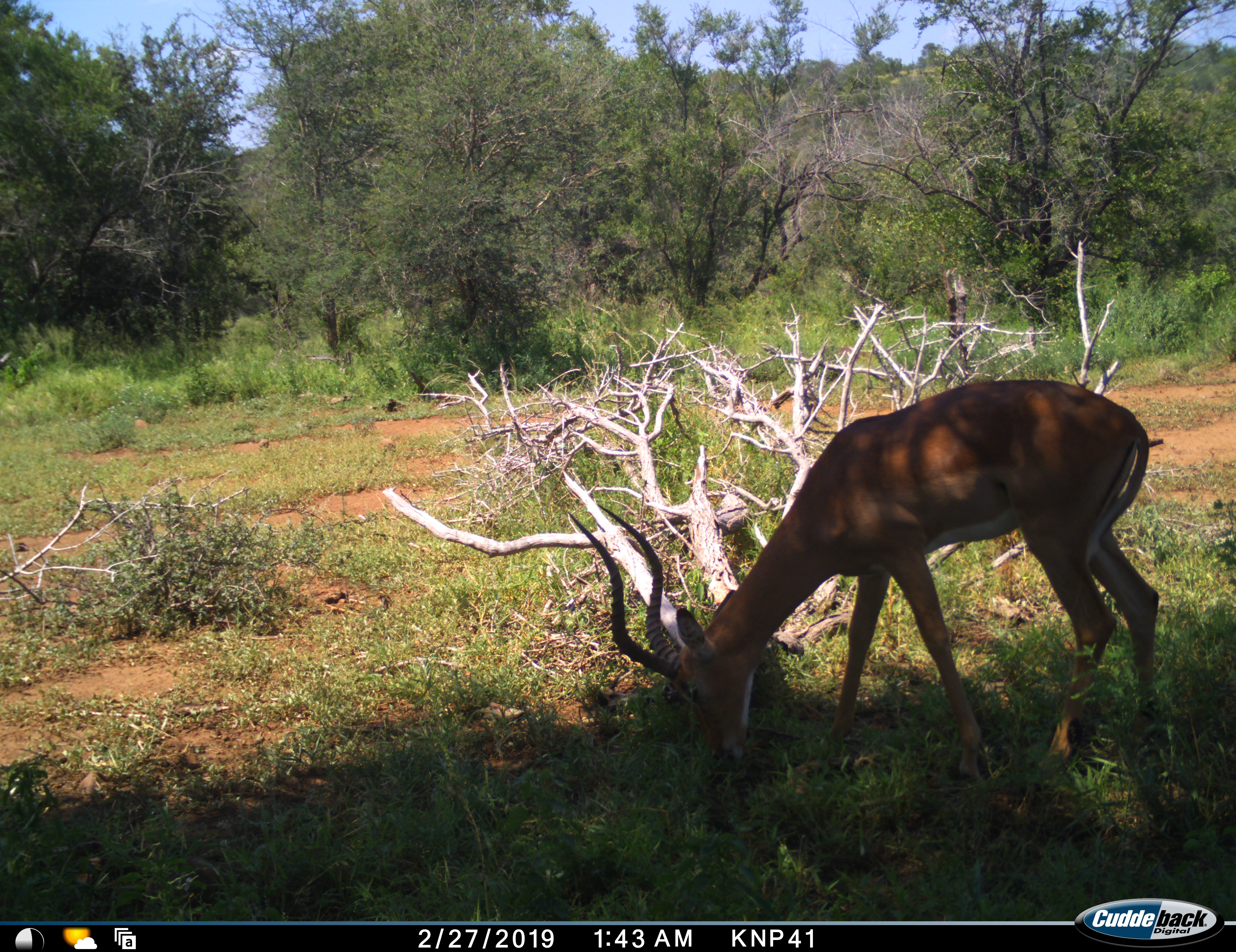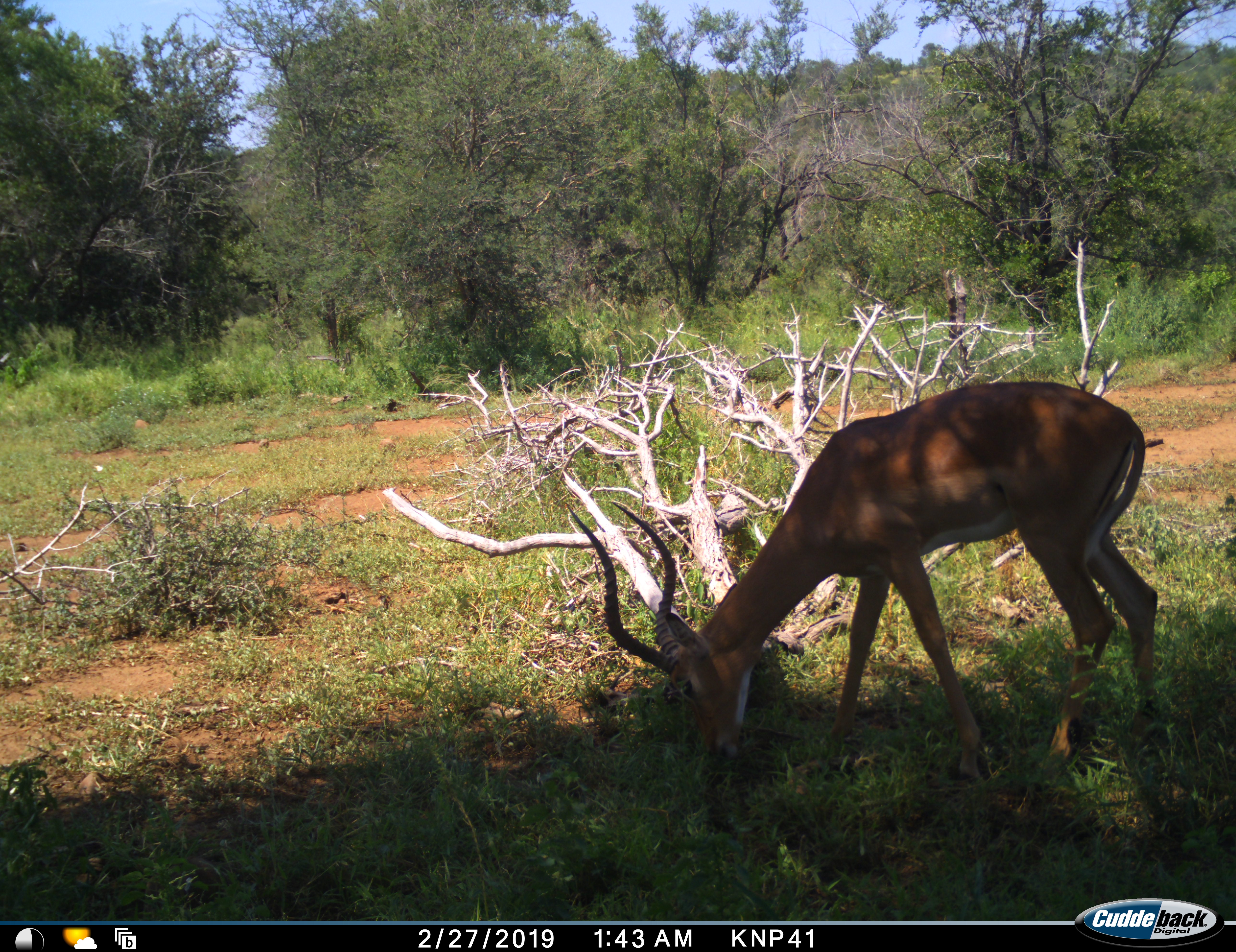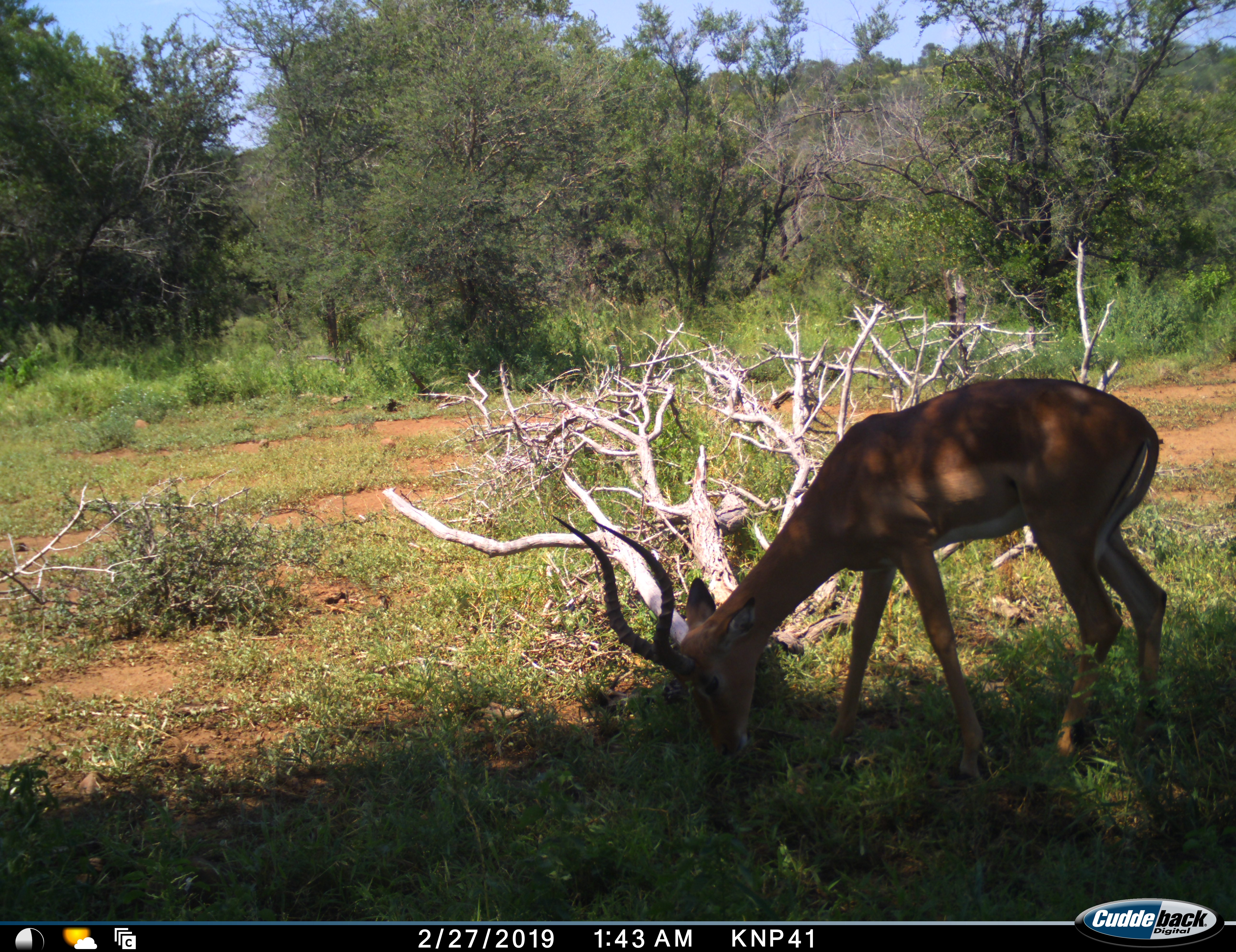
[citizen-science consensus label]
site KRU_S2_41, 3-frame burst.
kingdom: Animalia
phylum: Chordata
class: Mammalia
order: Artiodactyla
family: Bovidae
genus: Aepyceros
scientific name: Aepyceros melampus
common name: impala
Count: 1.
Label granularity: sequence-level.